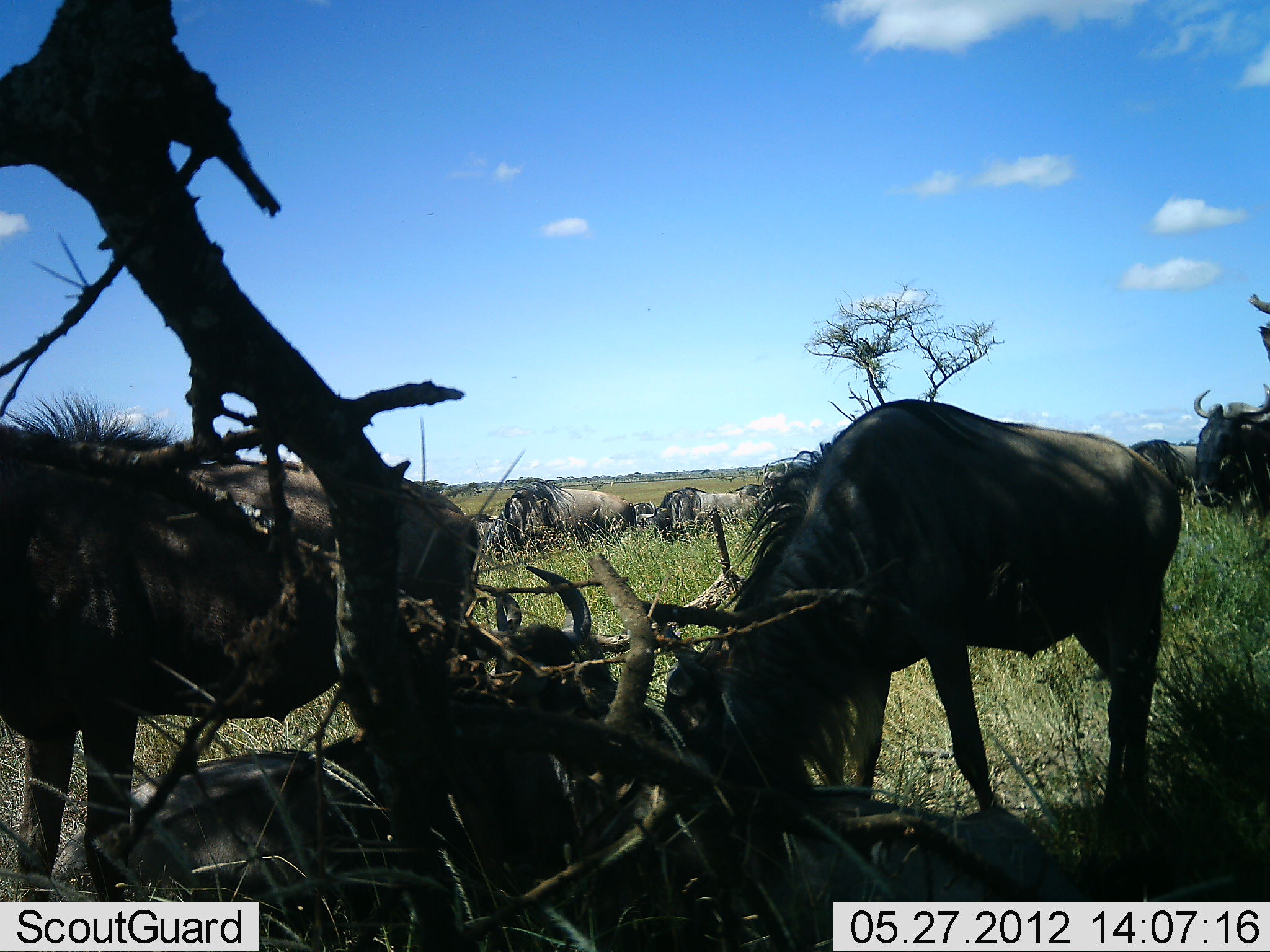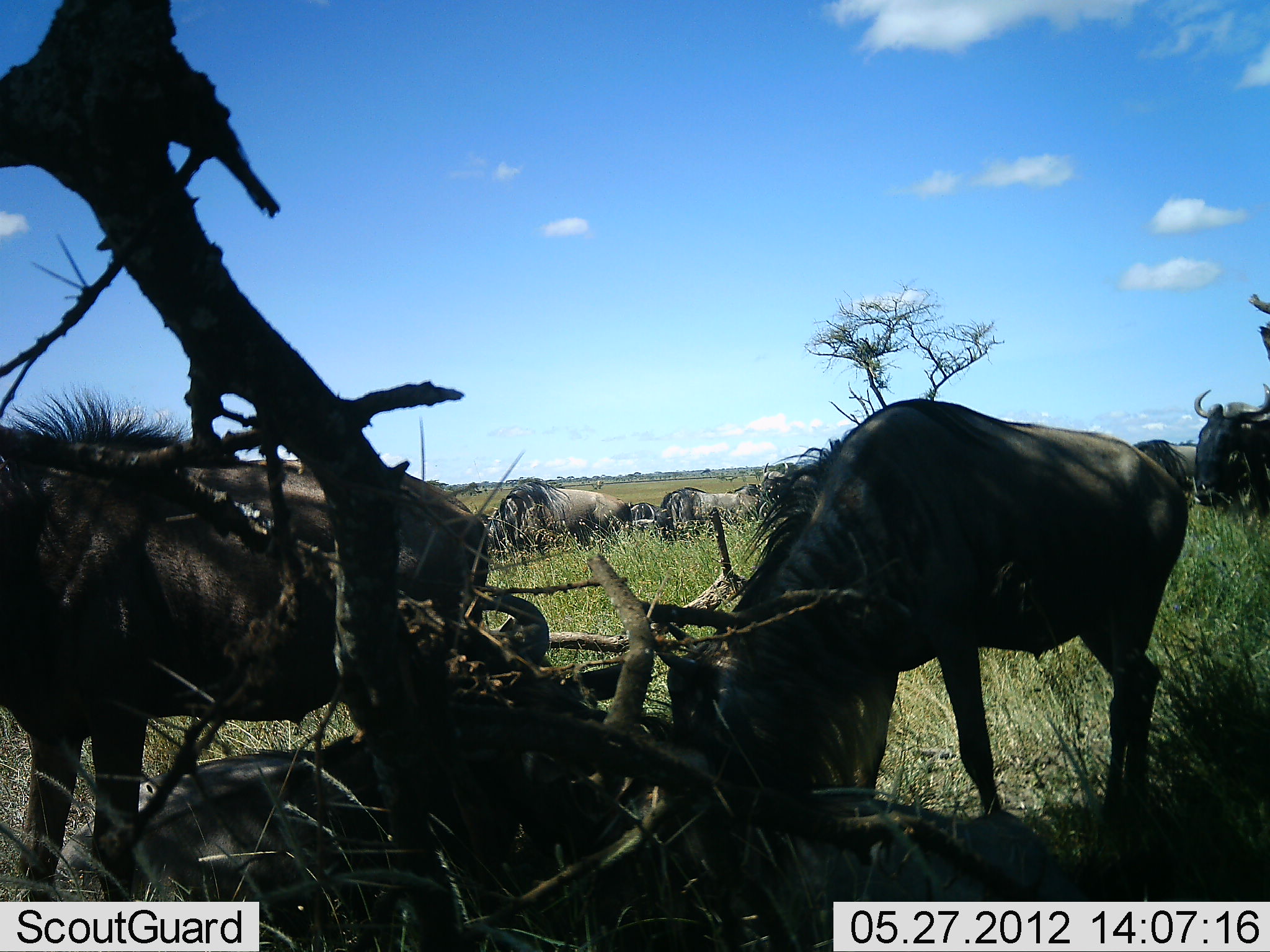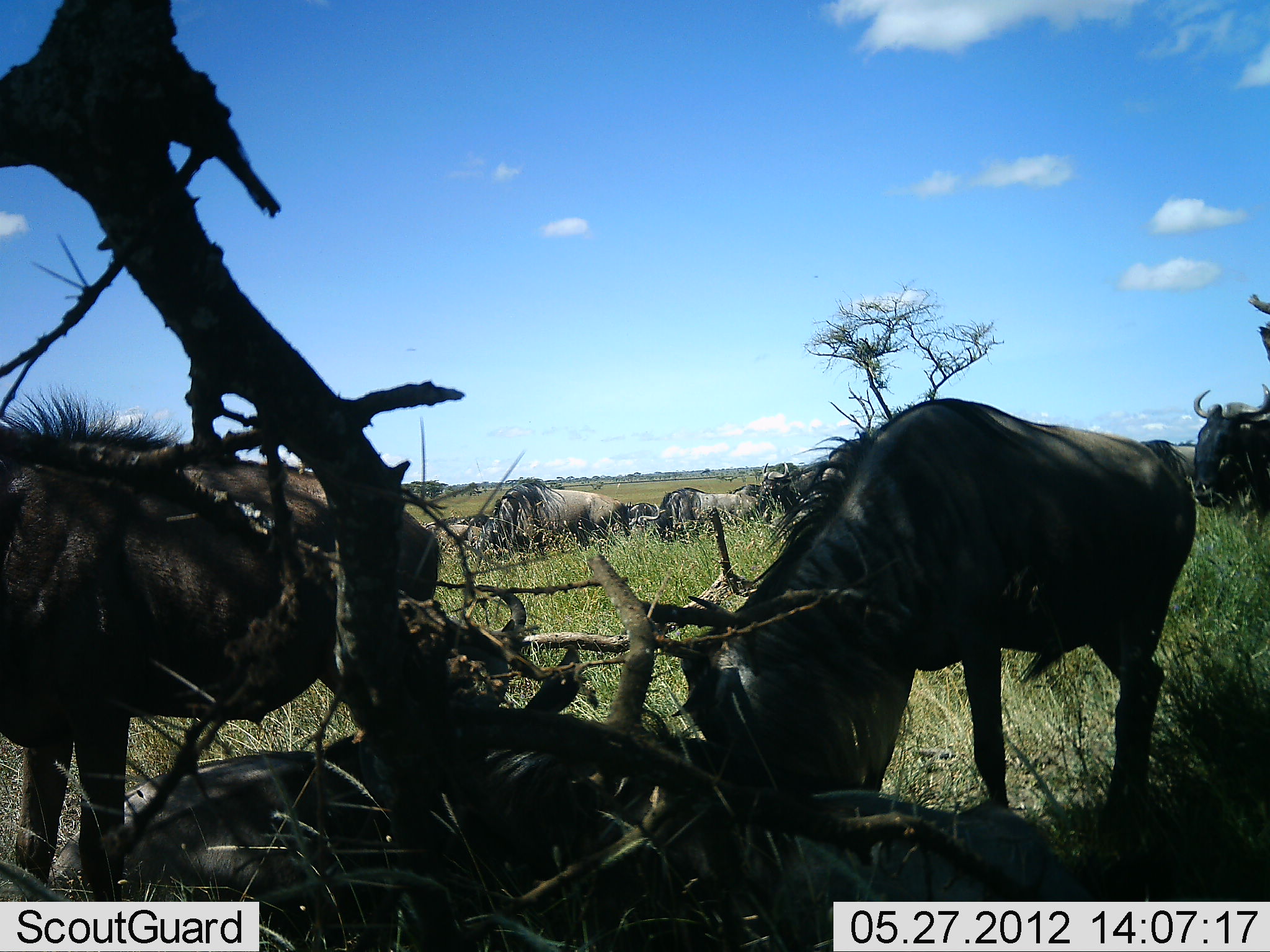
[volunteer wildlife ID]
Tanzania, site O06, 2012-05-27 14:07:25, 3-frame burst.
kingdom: Animalia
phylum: Chordata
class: Mammalia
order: Artiodactyla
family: Bovidae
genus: Connochaetes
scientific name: Connochaetes taurinus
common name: blue wildebeest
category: wildebeest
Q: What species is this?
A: Wildebeest (blue wildebeest) (Connochaetes taurinus).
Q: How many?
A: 11-50.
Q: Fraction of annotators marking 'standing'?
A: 81%.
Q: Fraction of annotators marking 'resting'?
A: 56%.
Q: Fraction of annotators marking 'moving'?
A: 12%.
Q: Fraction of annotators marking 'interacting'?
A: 6%.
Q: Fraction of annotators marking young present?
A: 0%.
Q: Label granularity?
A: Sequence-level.